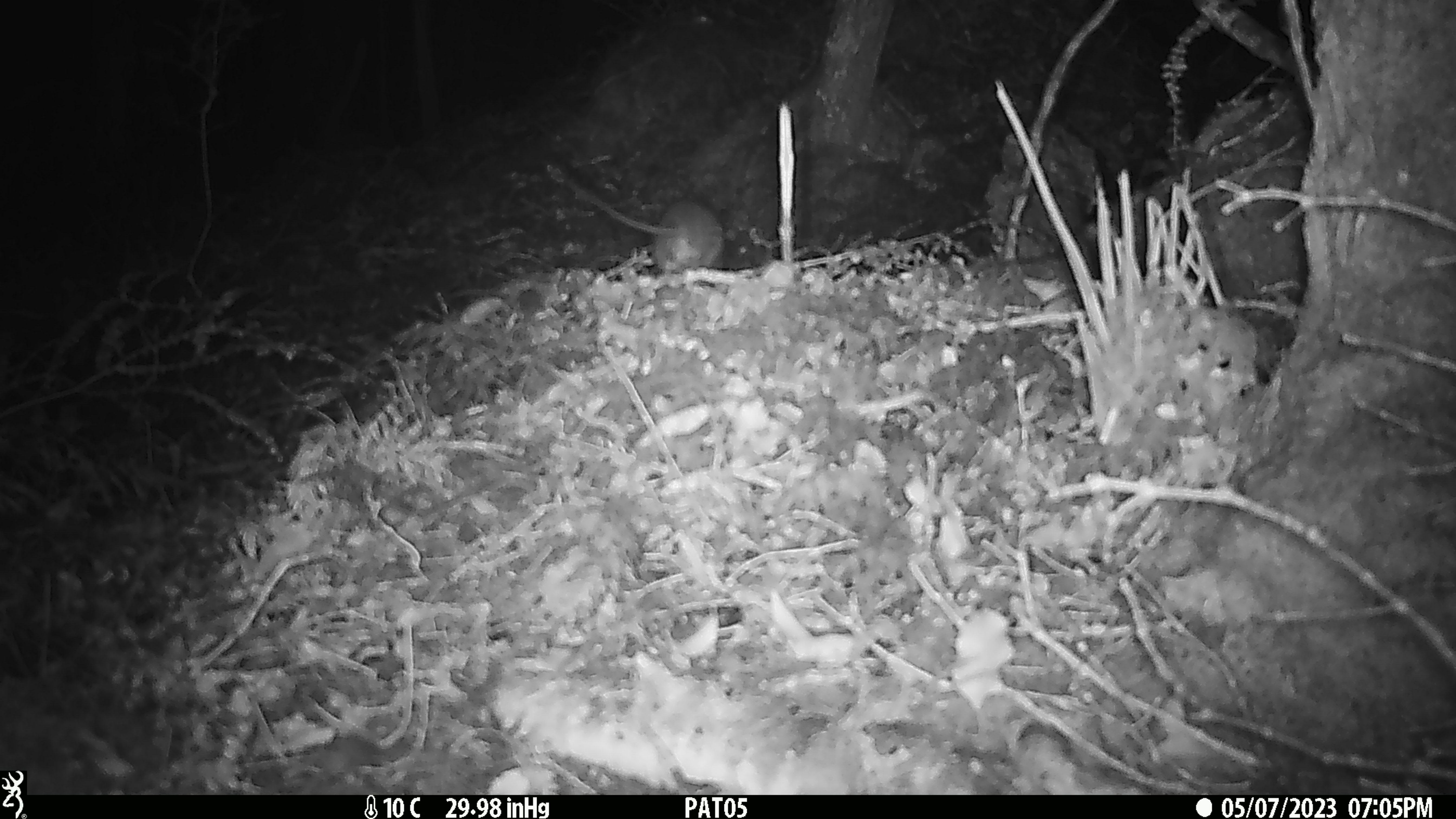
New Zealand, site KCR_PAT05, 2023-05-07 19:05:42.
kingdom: Animalia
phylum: Chordata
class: Mammalia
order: Rodentia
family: Muridae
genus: Rattus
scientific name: Rattus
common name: rat